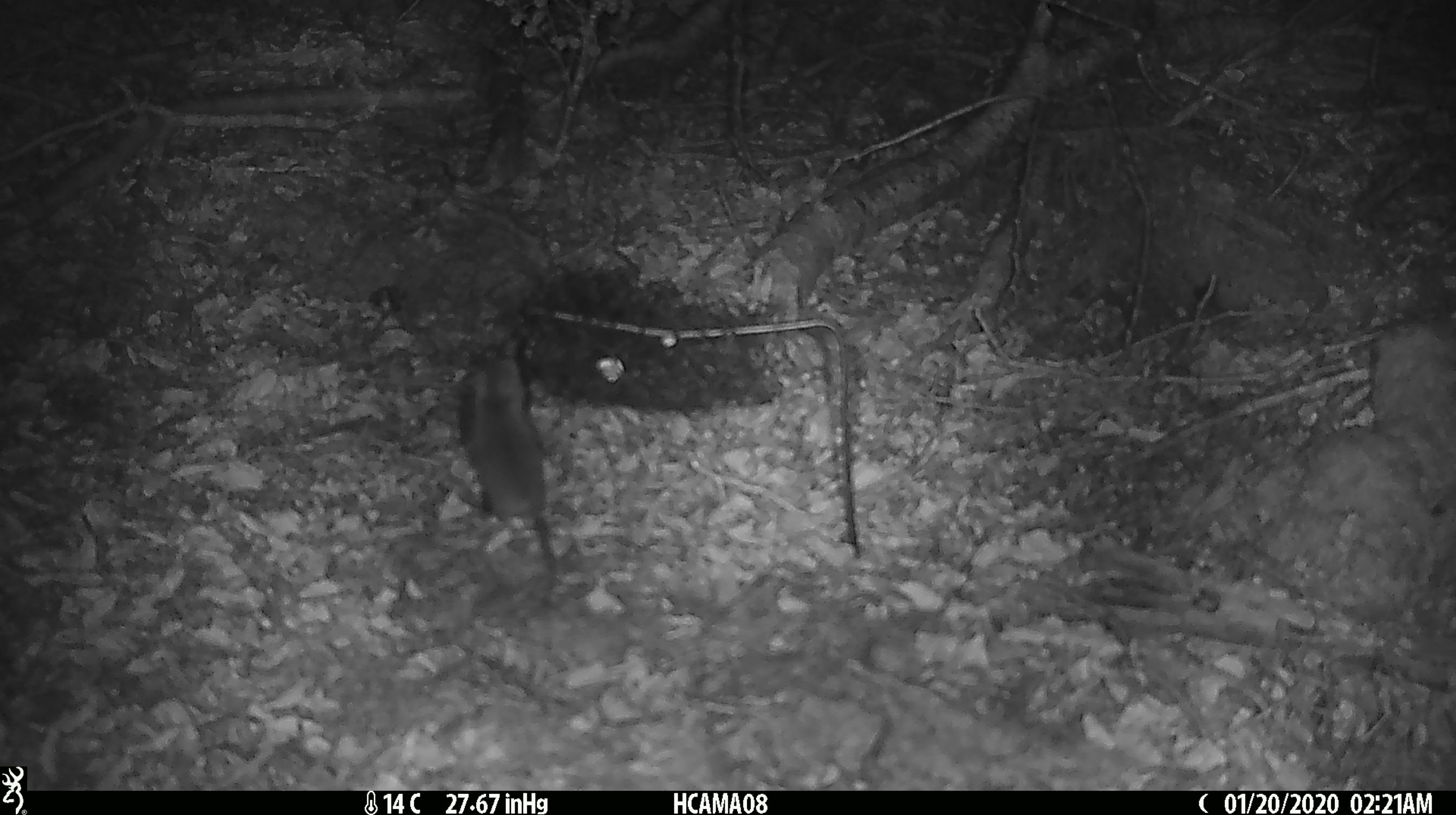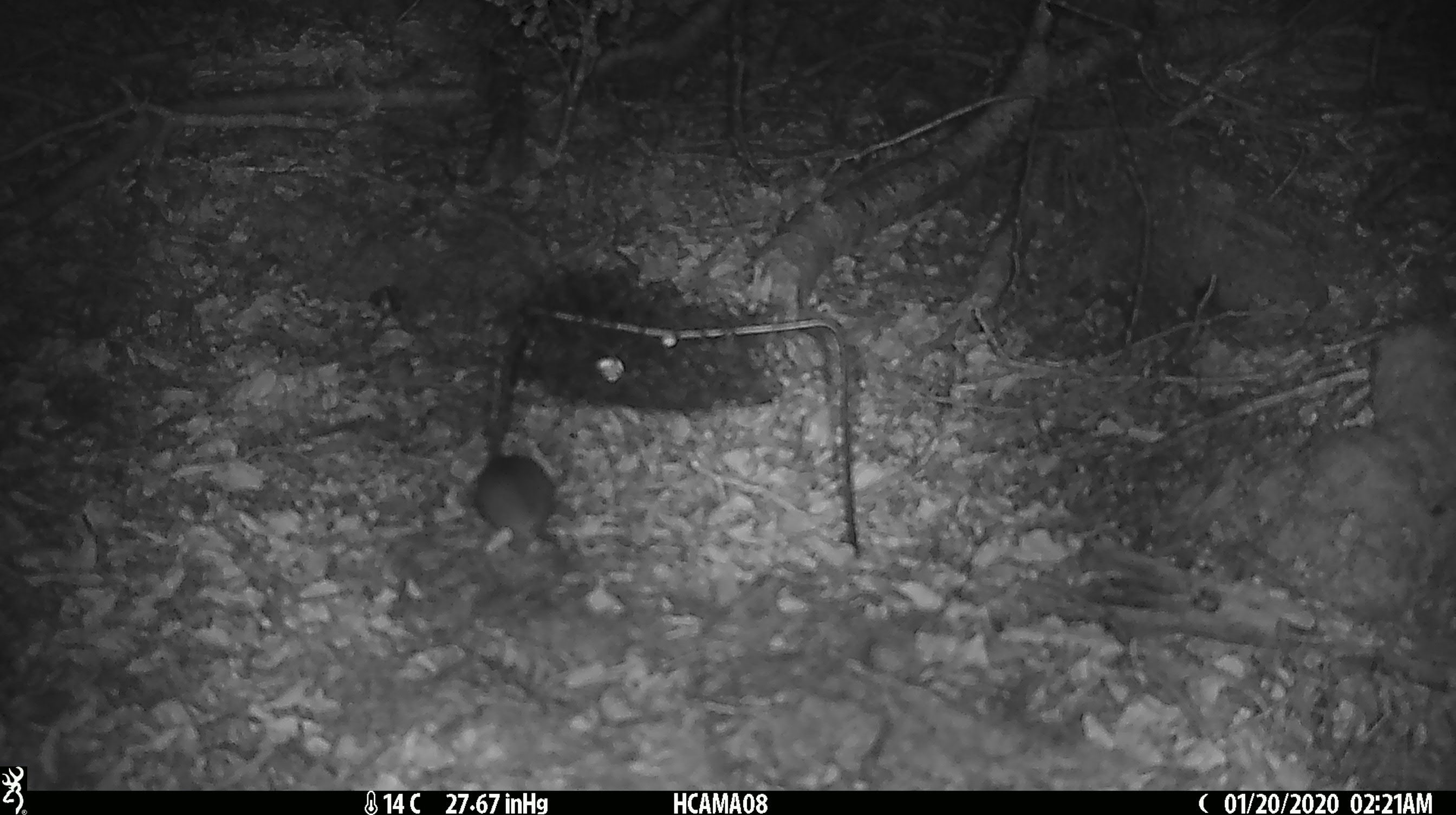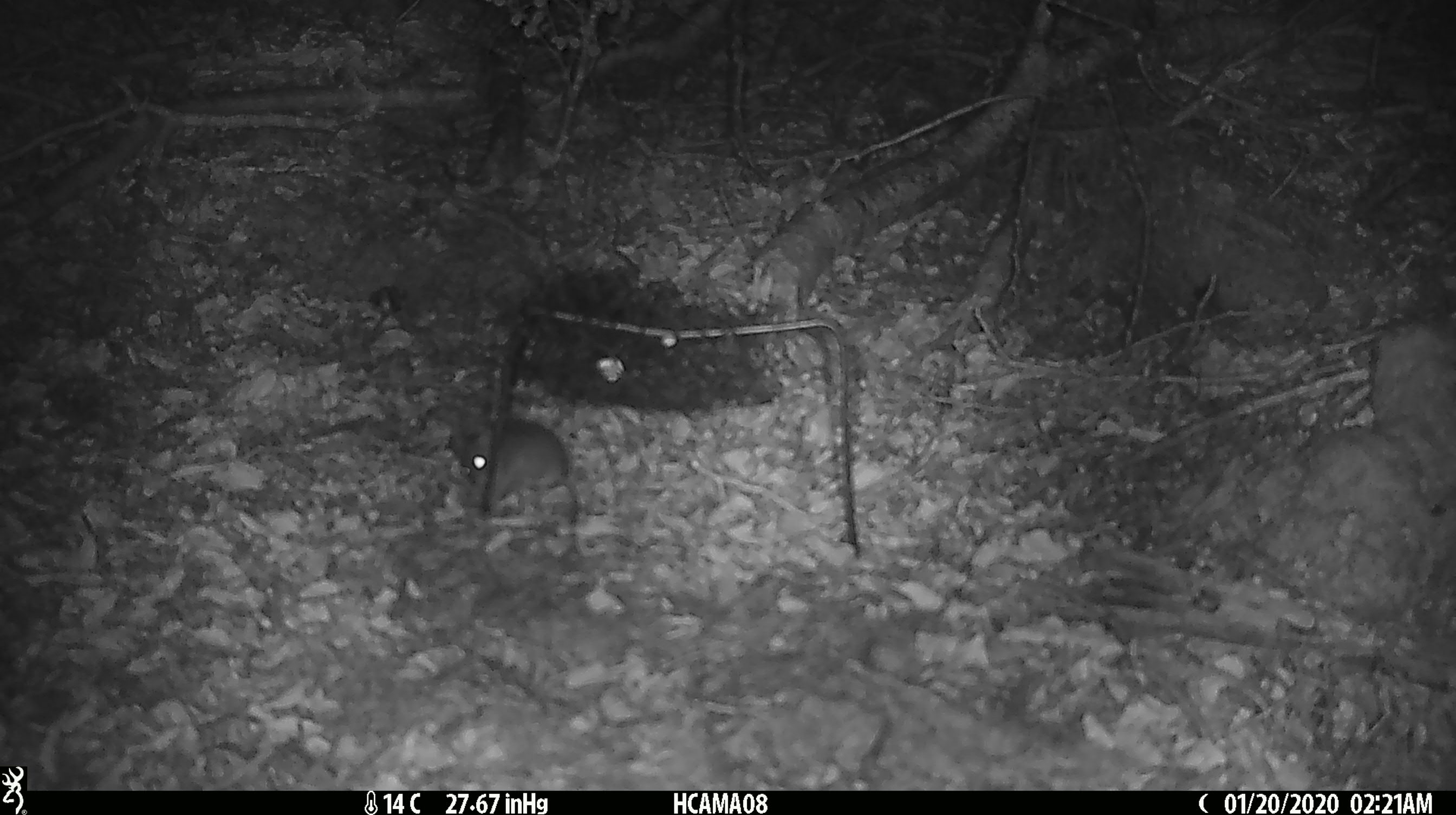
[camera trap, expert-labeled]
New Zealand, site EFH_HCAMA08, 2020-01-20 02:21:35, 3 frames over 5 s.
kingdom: Animalia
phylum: Chordata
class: Mammalia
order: Rodentia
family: Muridae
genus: Mus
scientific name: Mus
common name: mouse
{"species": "mouse (Mus)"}